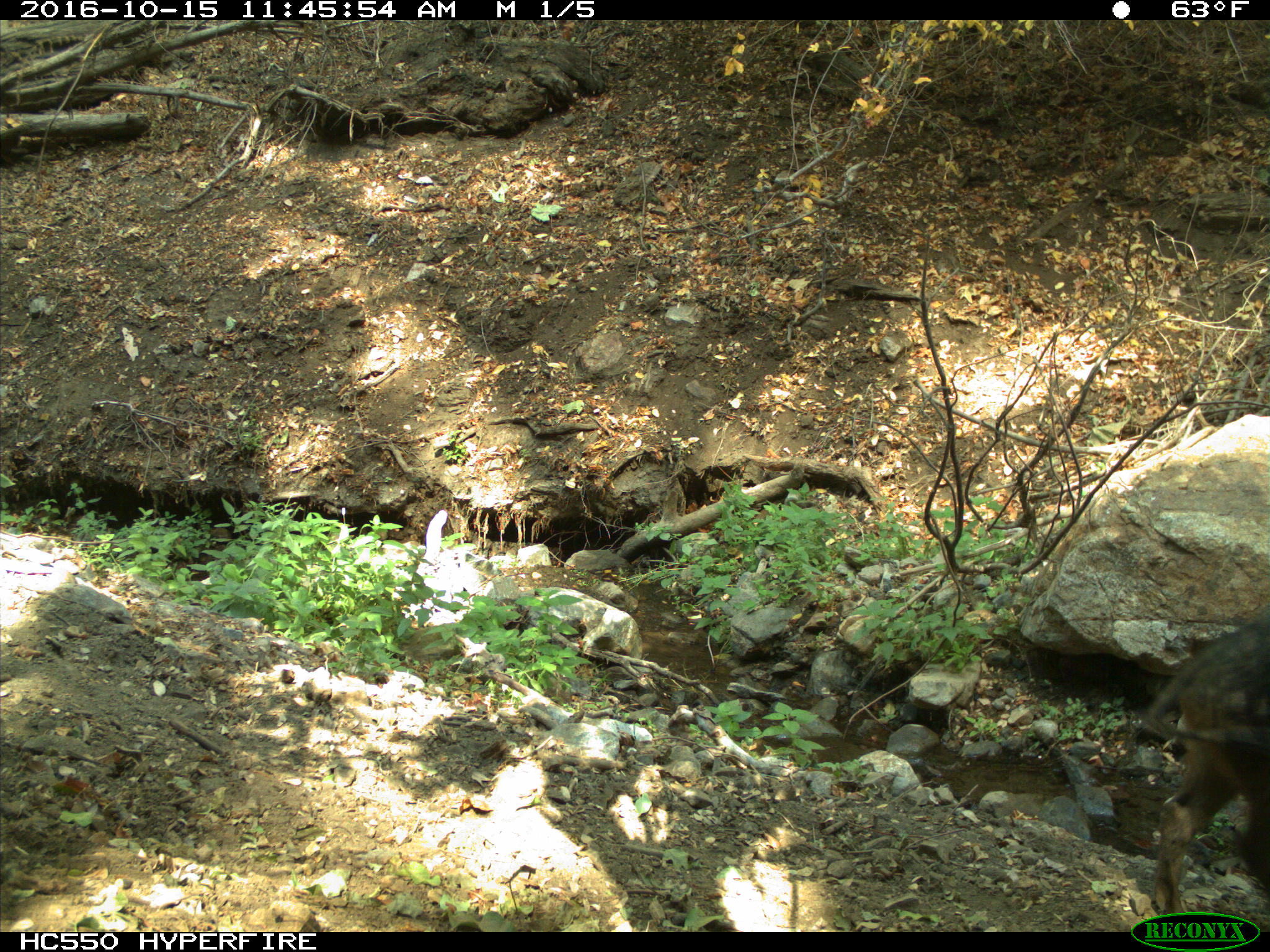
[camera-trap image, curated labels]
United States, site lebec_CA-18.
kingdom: Animalia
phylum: Chordata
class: Mammalia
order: Artiodactyla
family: Suidae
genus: Sus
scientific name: Sus scrofa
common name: wild boar